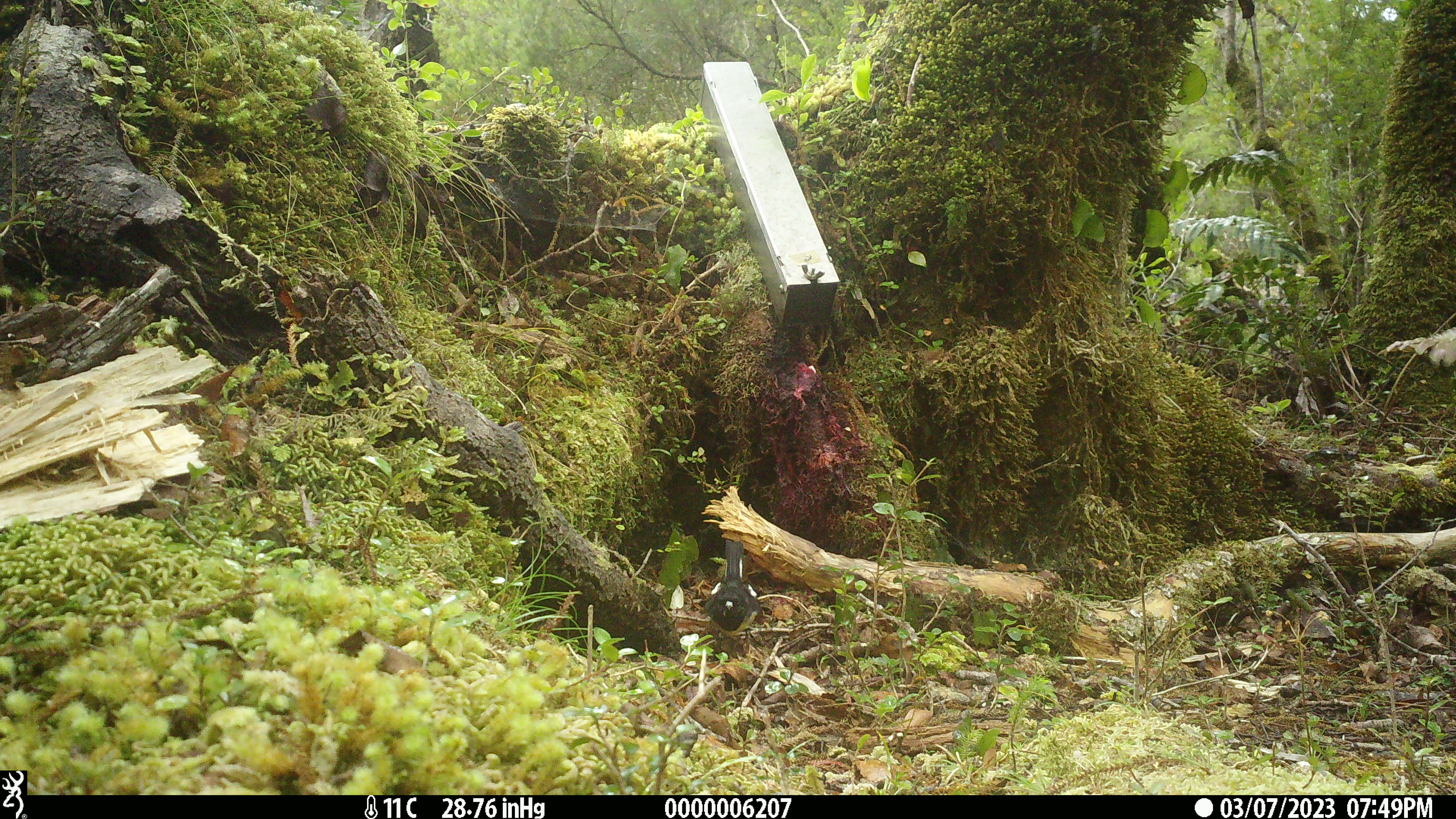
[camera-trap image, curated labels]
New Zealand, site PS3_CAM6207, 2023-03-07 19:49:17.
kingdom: Animalia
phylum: Chordata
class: Aves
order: Passeriformes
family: Petroicidae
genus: Petroica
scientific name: Petroica macrocephala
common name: tomtit